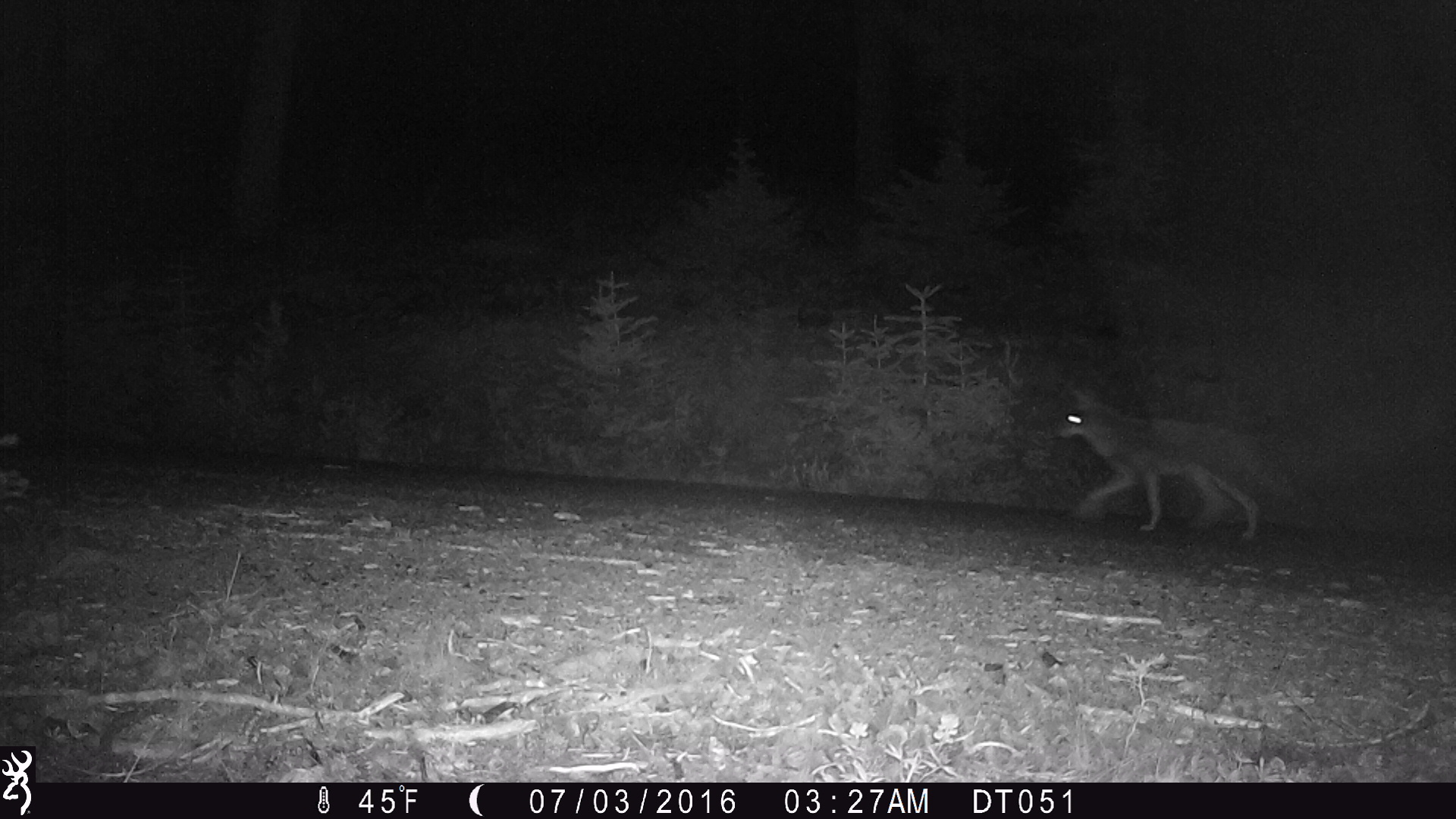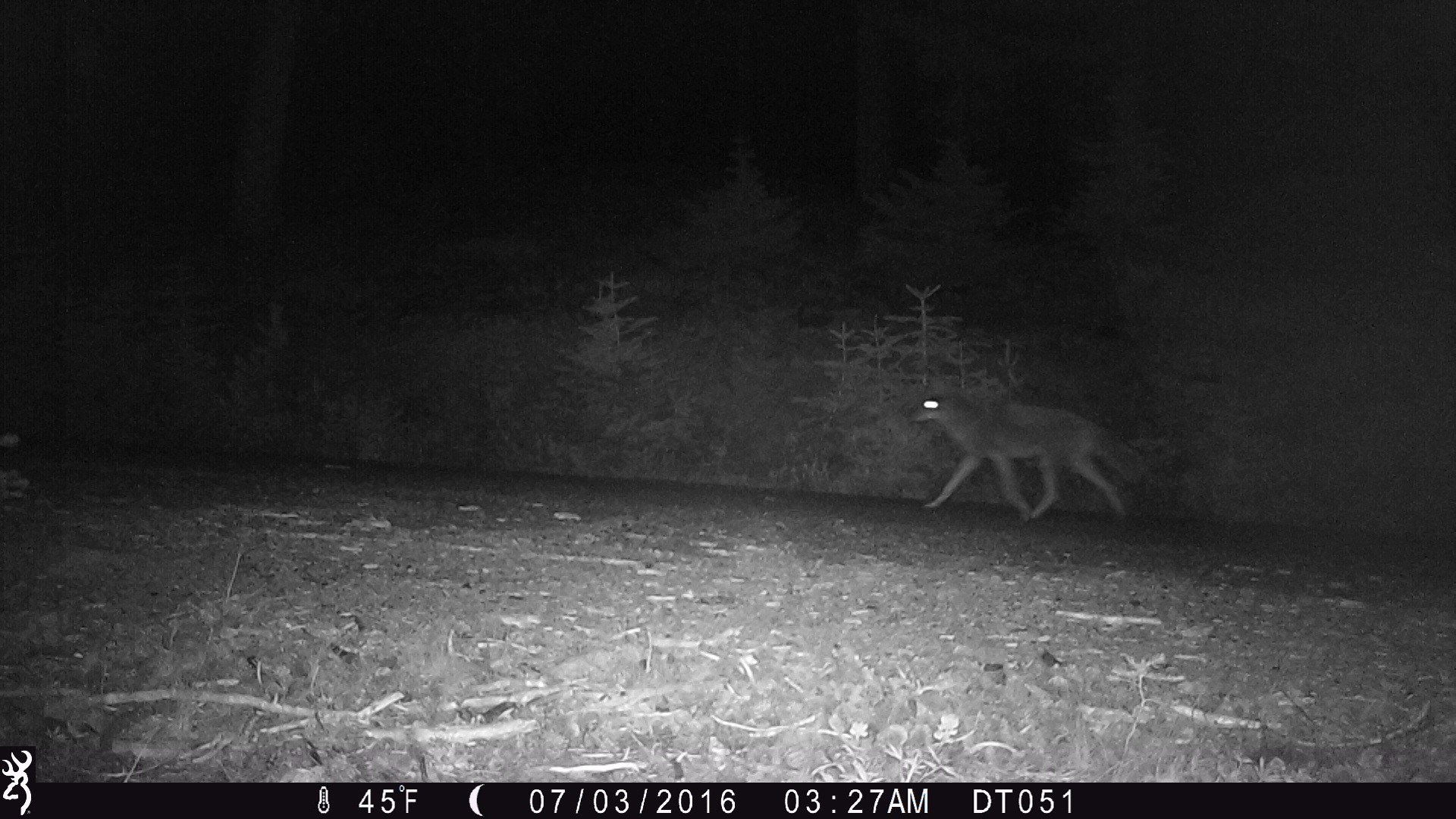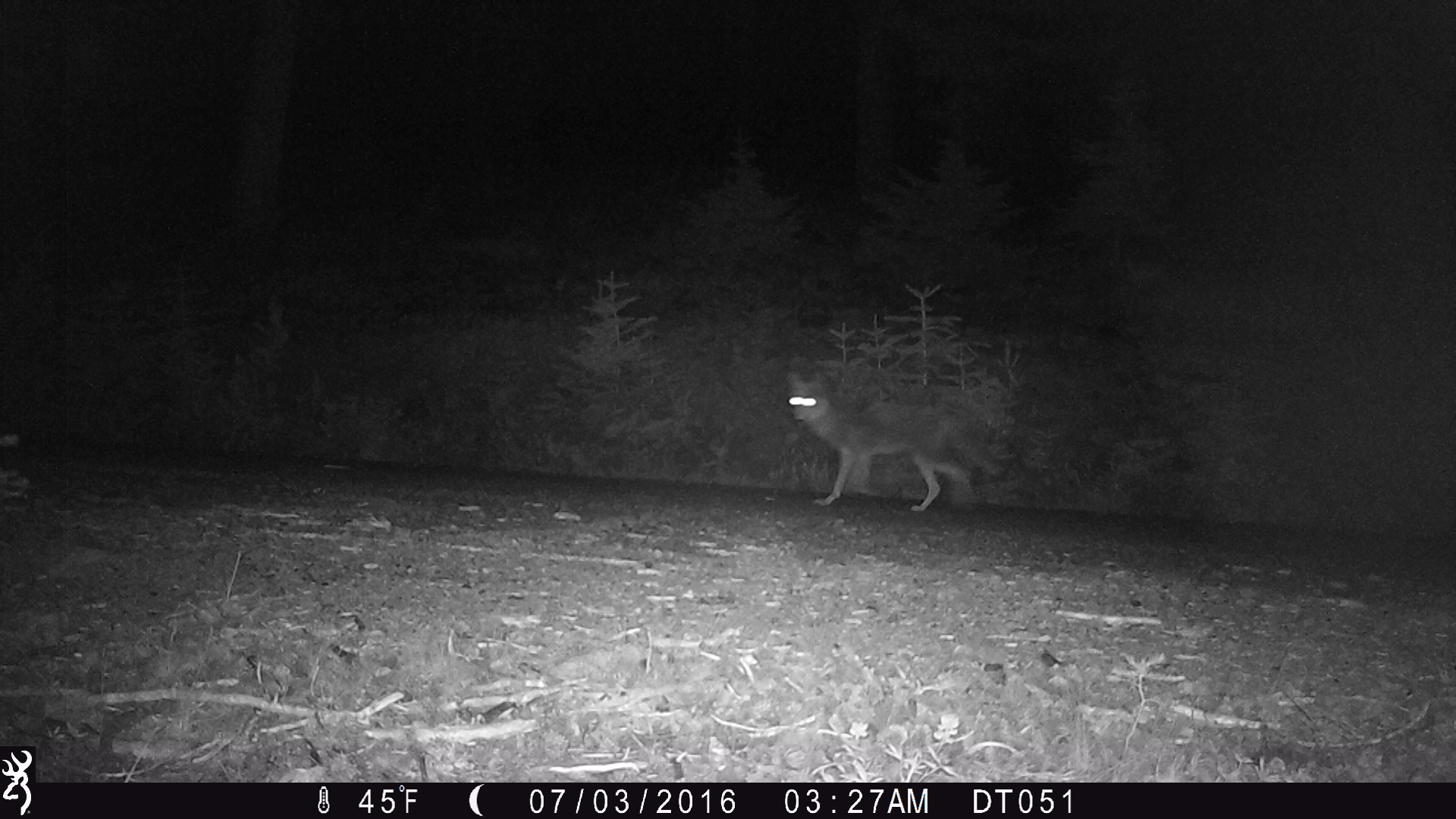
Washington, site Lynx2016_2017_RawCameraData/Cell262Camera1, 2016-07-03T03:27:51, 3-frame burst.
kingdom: Animalia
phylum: Chordata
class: Mammalia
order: Carnivora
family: Canidae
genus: Canis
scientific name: Canis latrans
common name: coyote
Canis latrans (coyote). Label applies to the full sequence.